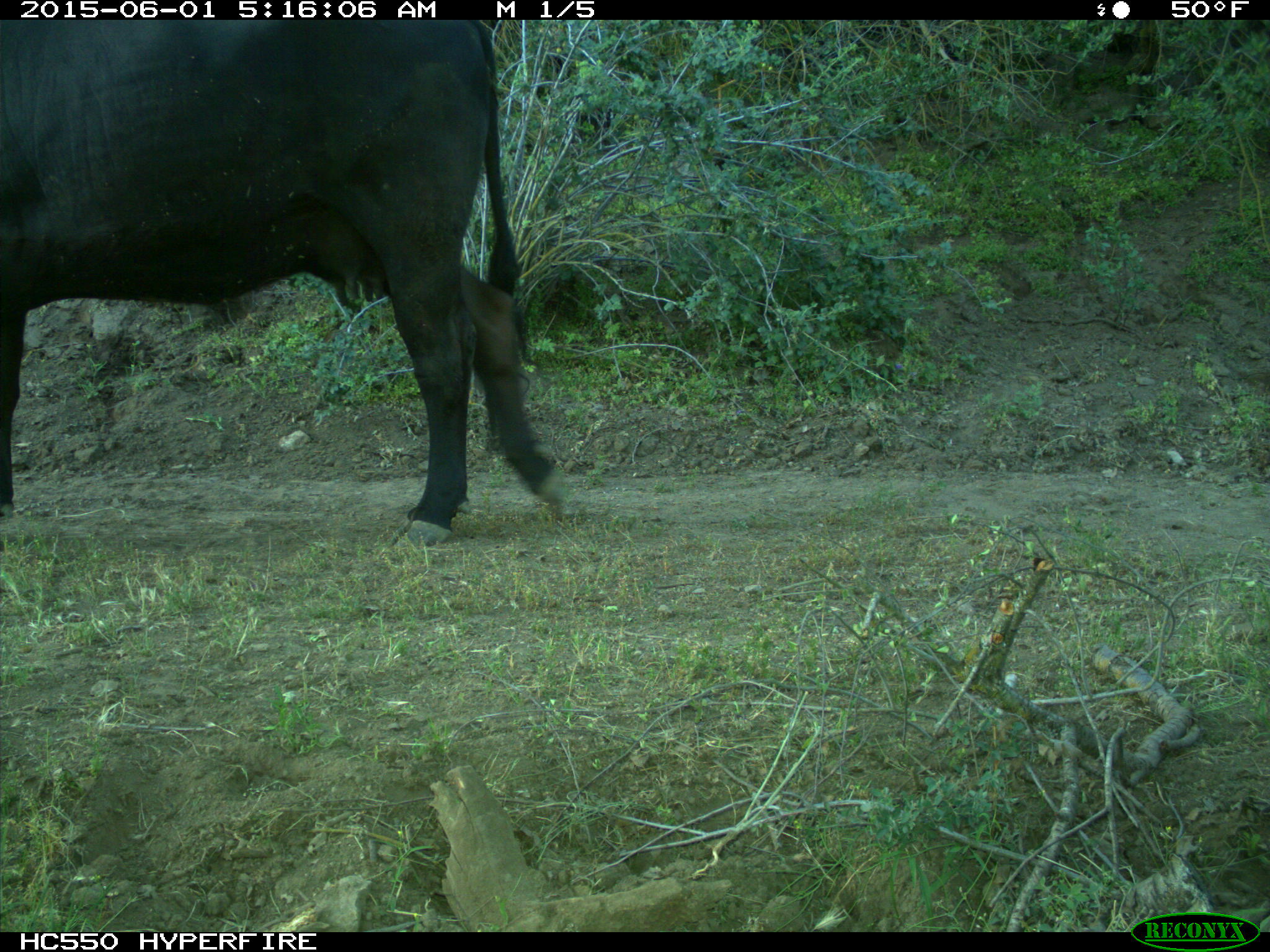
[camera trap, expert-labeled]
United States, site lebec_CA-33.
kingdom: Animalia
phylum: Chordata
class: Mammalia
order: Artiodactyla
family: Bovidae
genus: Bos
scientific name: Bos taurus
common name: domestic cow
Bos taurus (domestic cow).